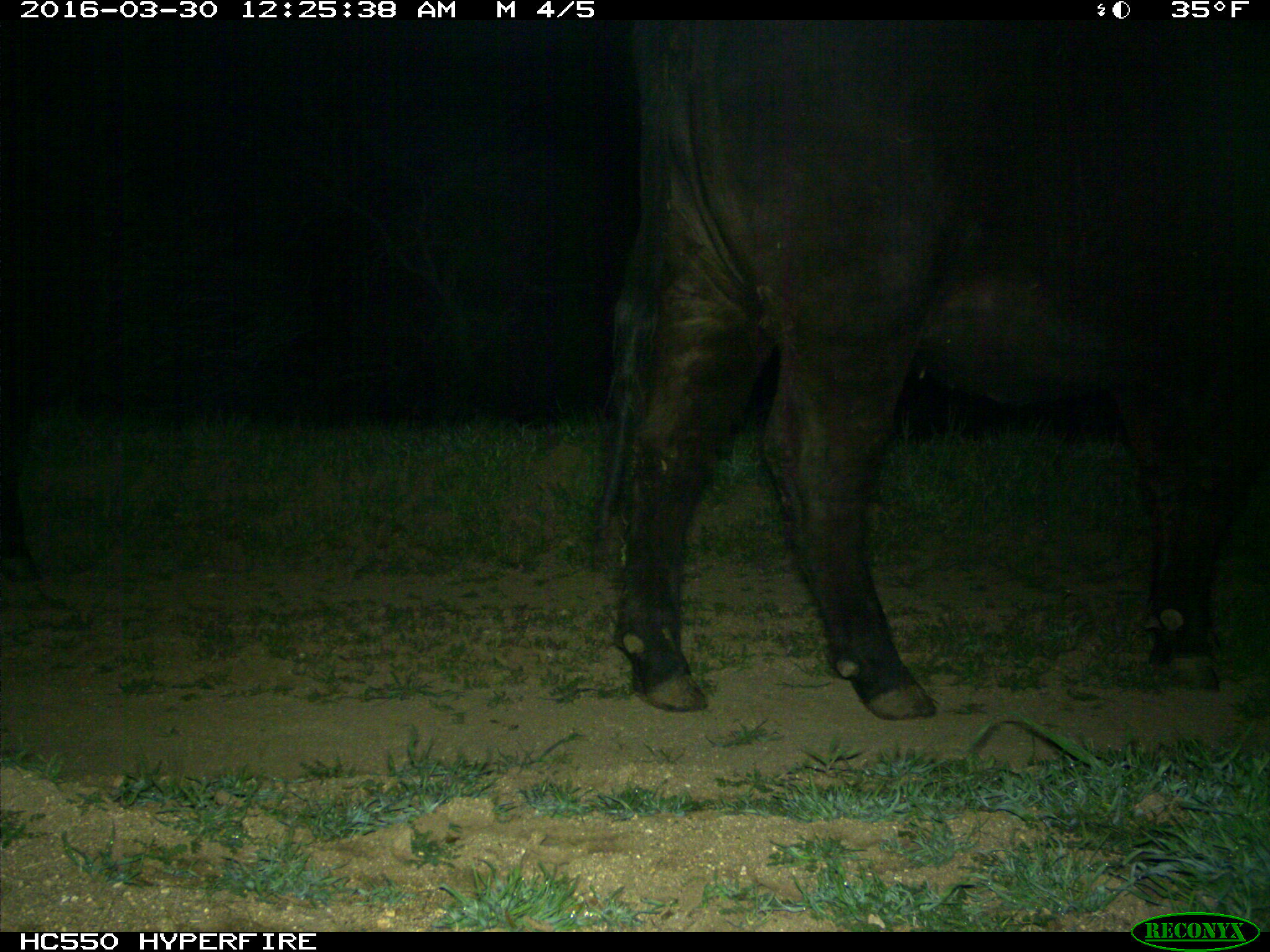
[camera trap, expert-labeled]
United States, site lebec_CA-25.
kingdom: Animalia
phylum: Chordata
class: Mammalia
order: Artiodactyla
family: Bovidae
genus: Bos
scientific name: Bos taurus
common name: domestic cow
Bos taurus (domestic cow).